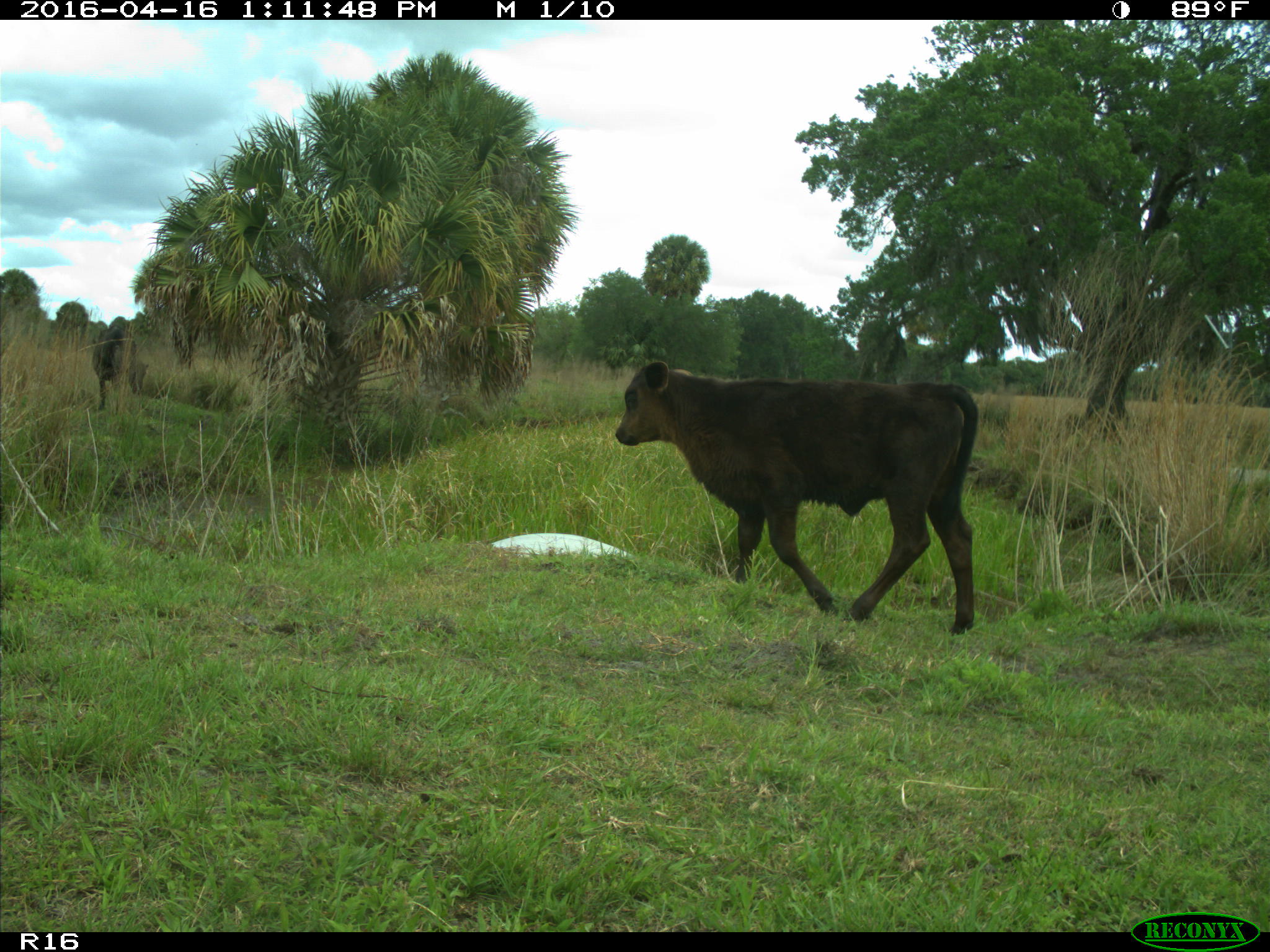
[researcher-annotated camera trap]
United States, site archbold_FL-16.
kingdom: Animalia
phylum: Chordata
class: Mammalia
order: Artiodactyla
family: Bovidae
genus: Bos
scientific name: Bos taurus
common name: domestic cow